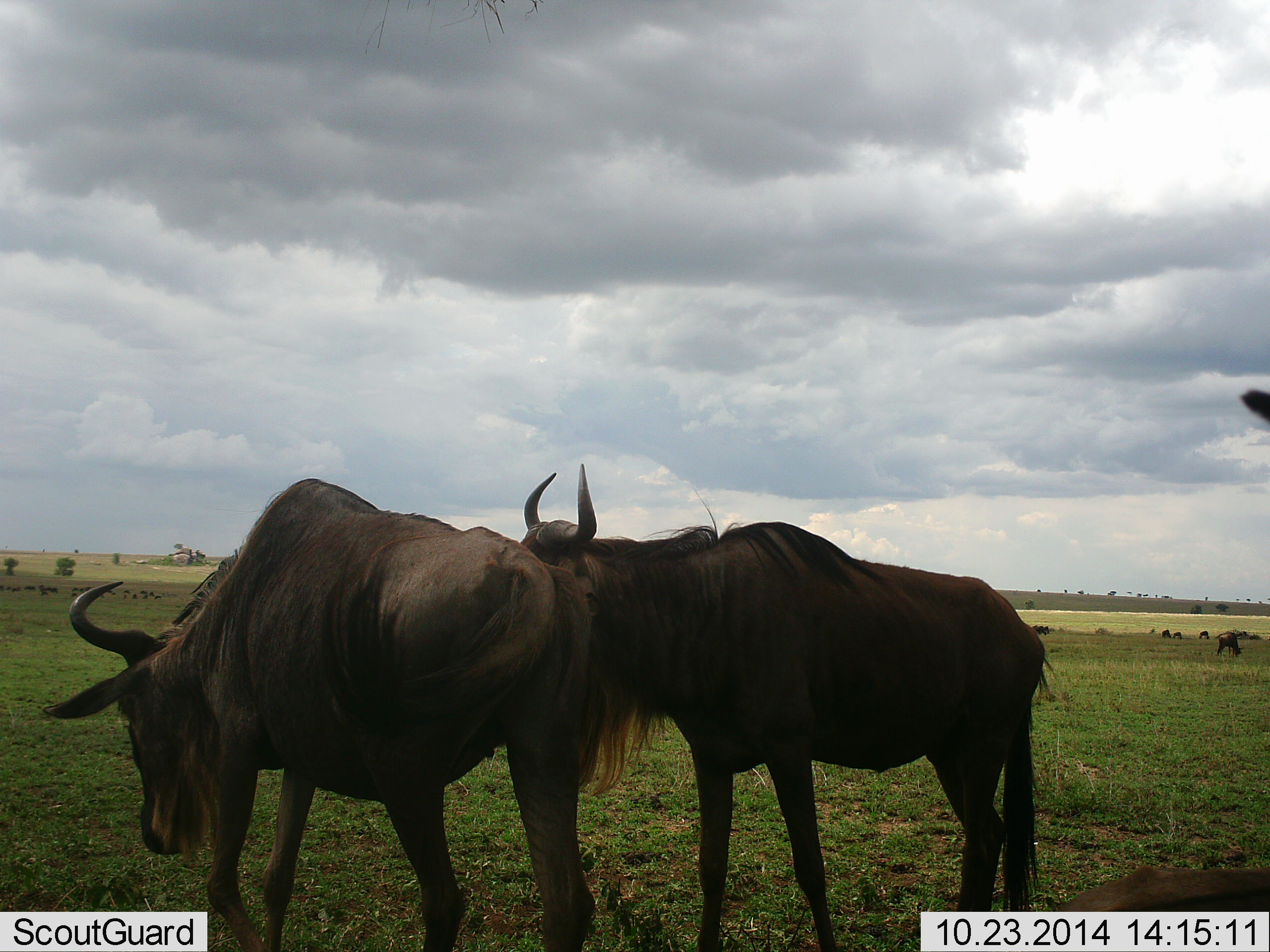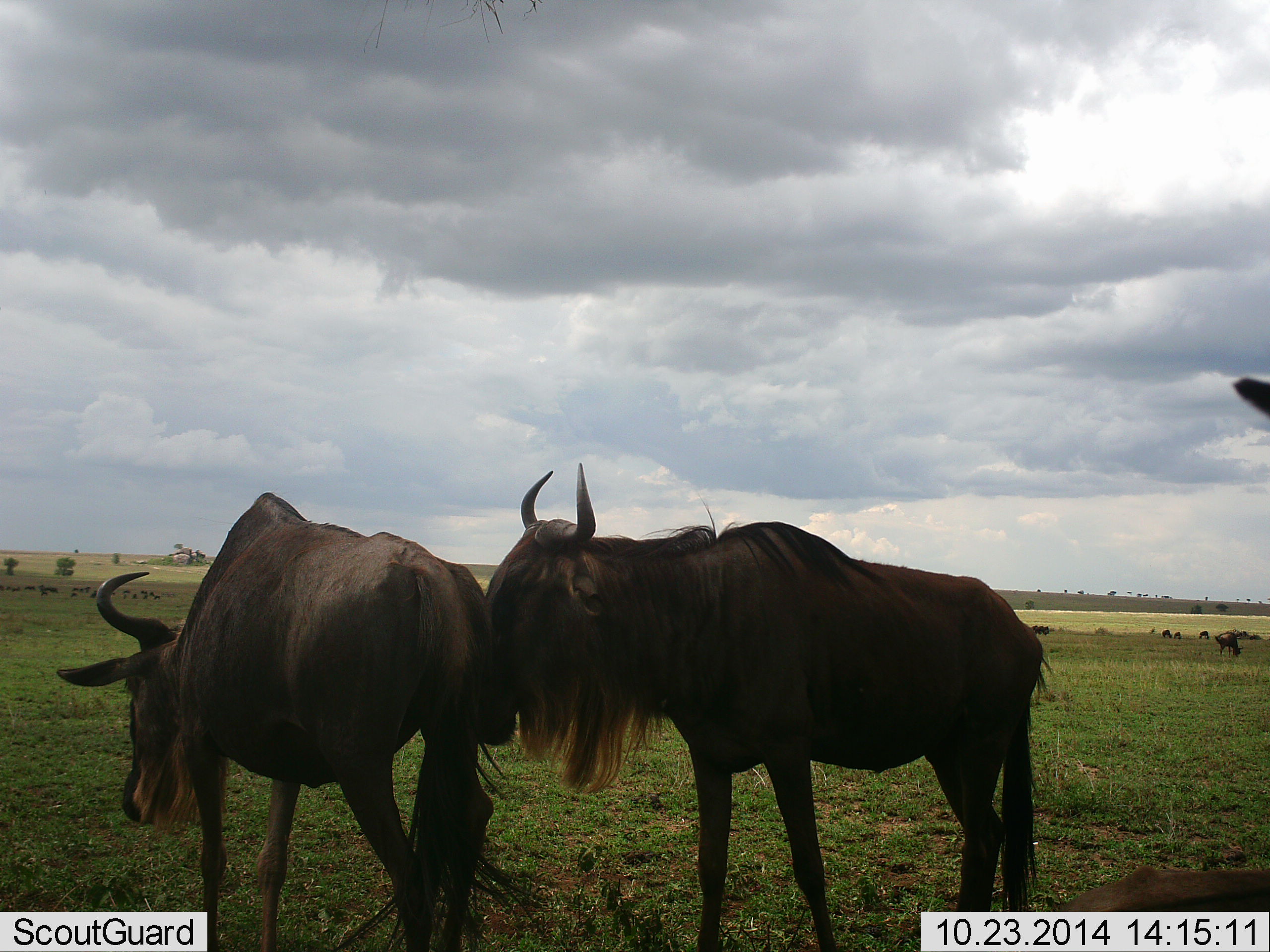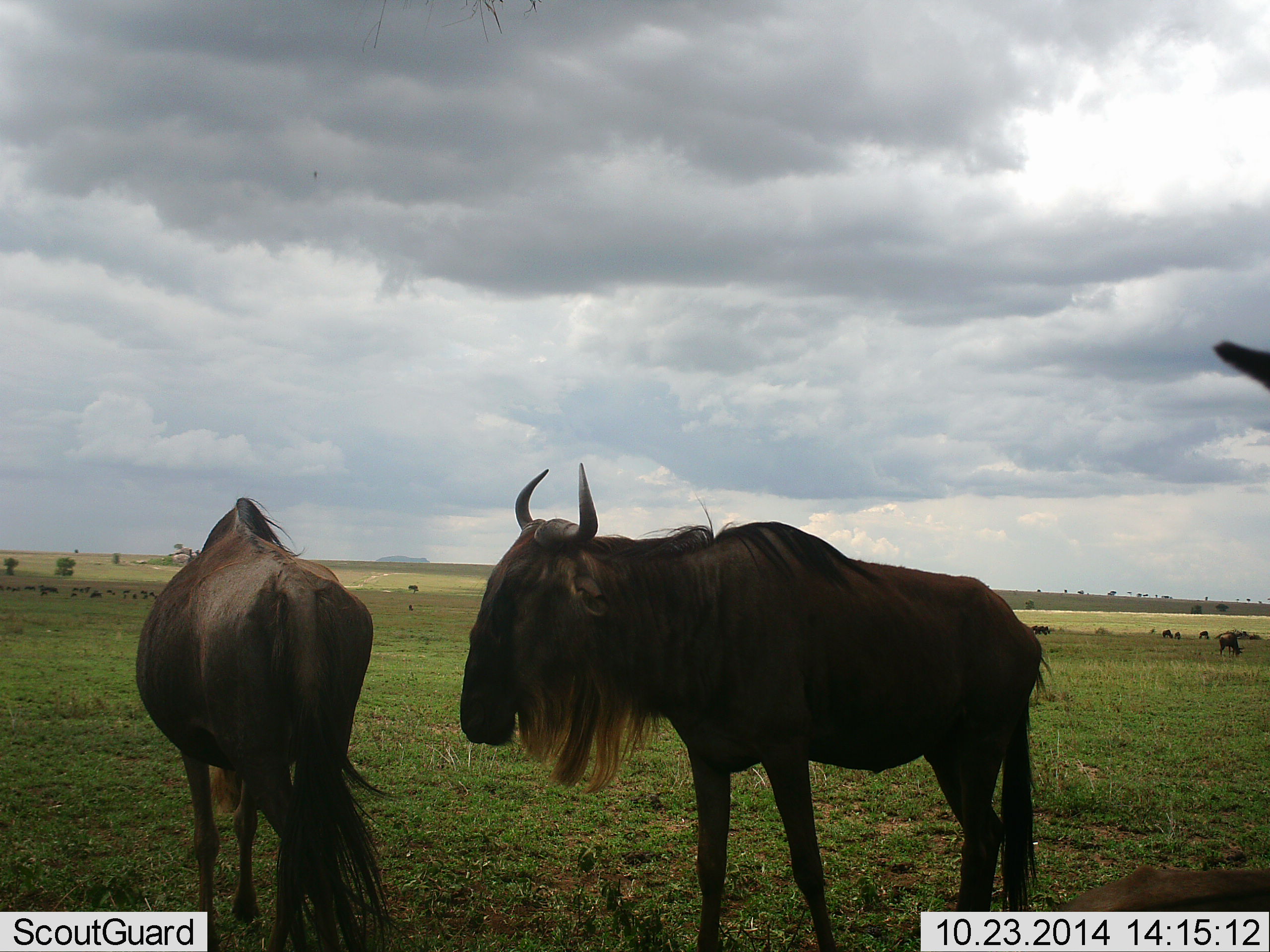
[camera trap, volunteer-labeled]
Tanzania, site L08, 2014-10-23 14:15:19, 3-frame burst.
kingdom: Animalia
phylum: Chordata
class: Mammalia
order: Artiodactyla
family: Bovidae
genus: Connochaetes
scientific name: Connochaetes taurinus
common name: blue wildebeest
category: wildebeest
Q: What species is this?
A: Wildebeest (blue wildebeest) (Connochaetes taurinus).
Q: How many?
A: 9.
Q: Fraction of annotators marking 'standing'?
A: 90%.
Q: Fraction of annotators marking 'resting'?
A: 10%.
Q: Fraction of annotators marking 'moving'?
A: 40%.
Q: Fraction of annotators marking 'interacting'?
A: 20%.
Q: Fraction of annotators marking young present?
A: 0%.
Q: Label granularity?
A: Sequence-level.